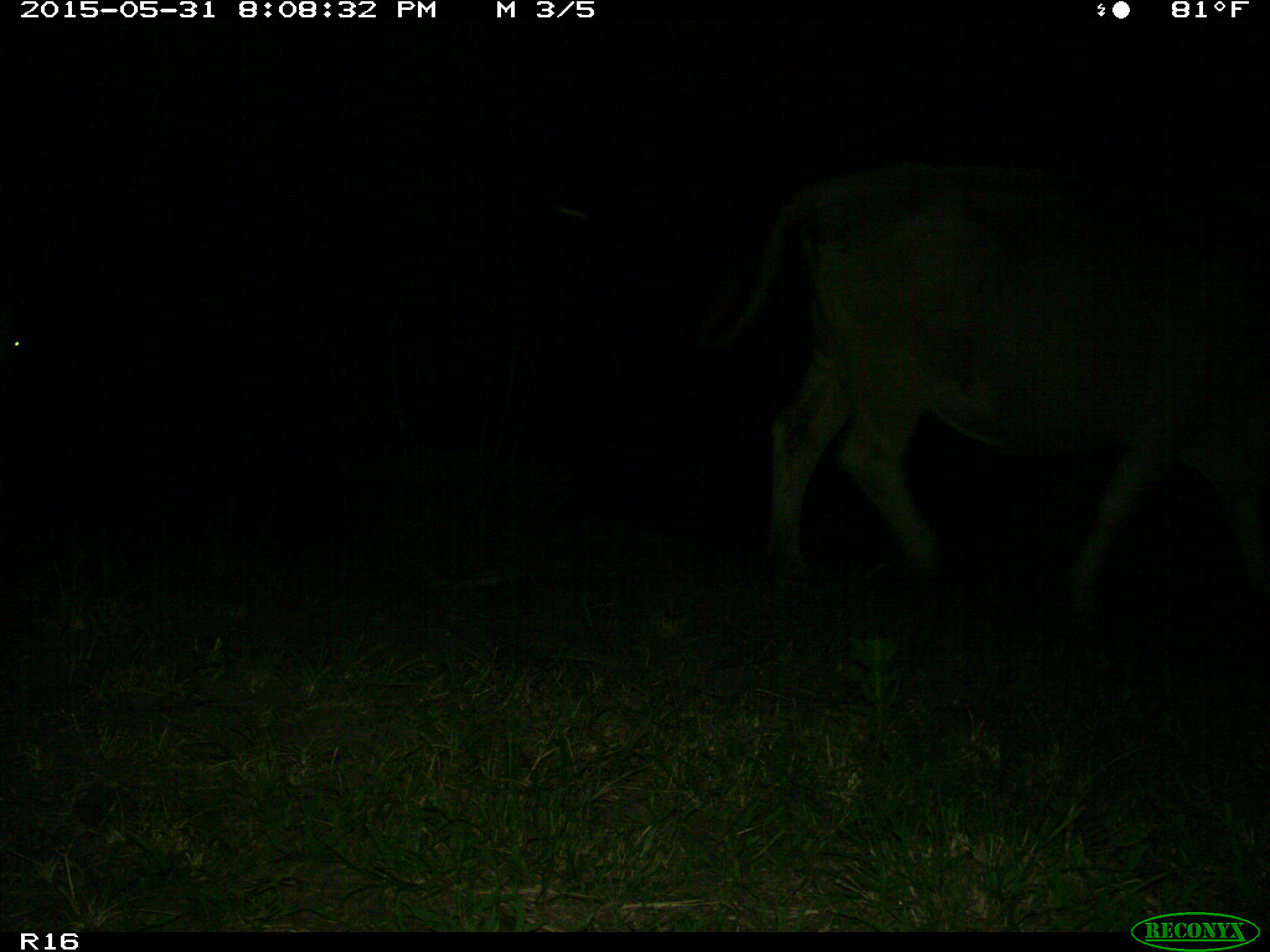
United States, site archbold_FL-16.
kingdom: Animalia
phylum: Chordata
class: Mammalia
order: Artiodactyla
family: Bovidae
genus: Bos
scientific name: Bos taurus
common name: domestic cow